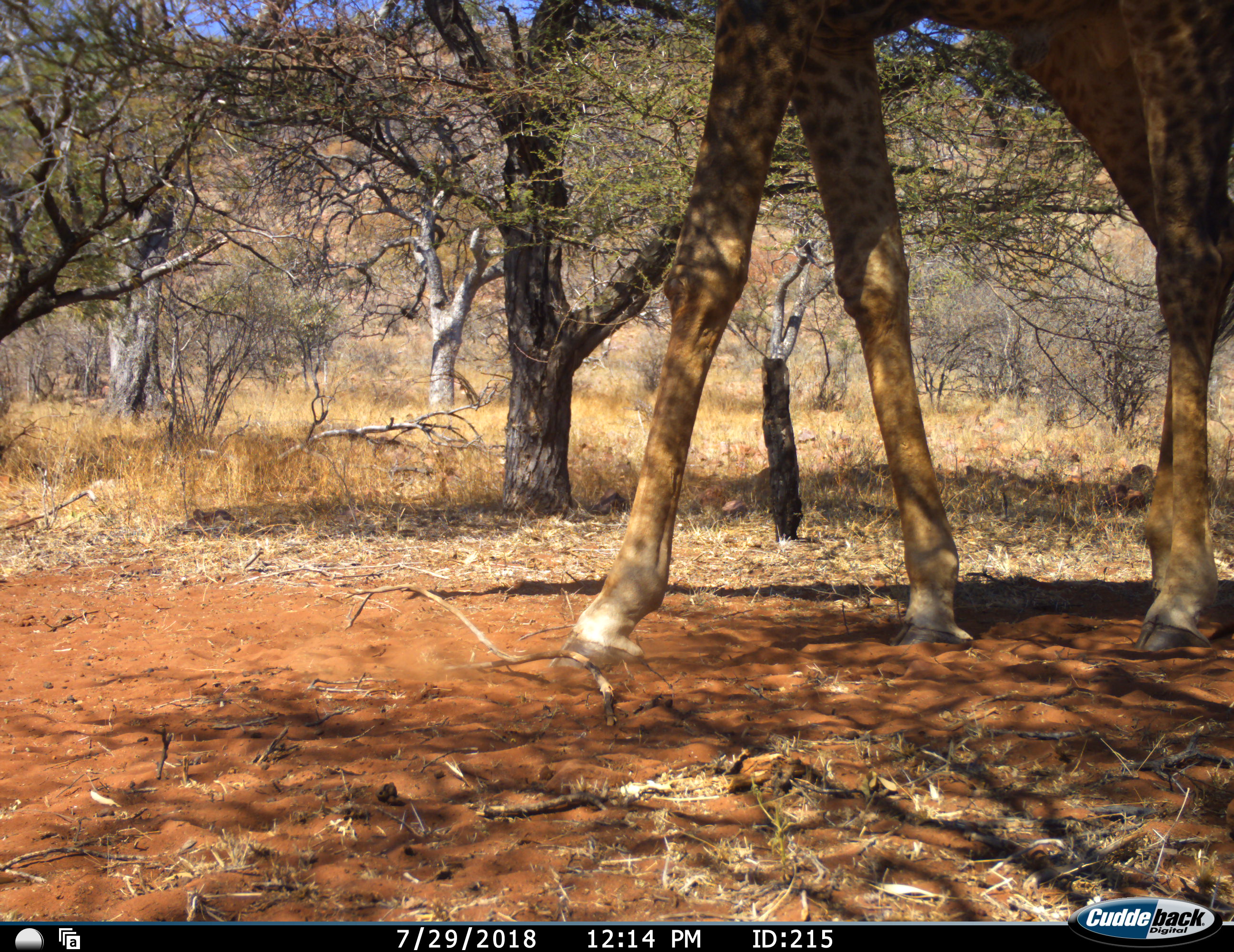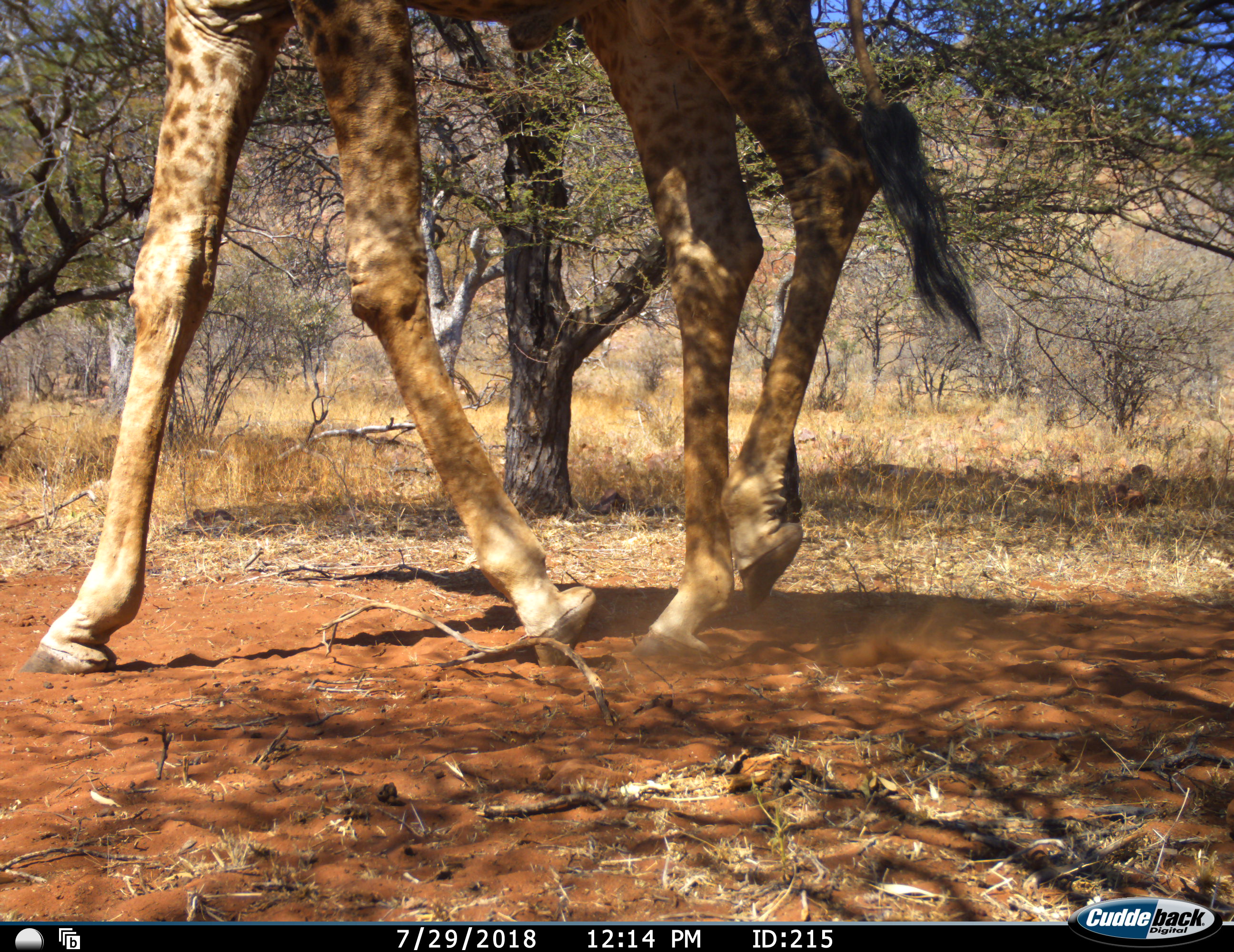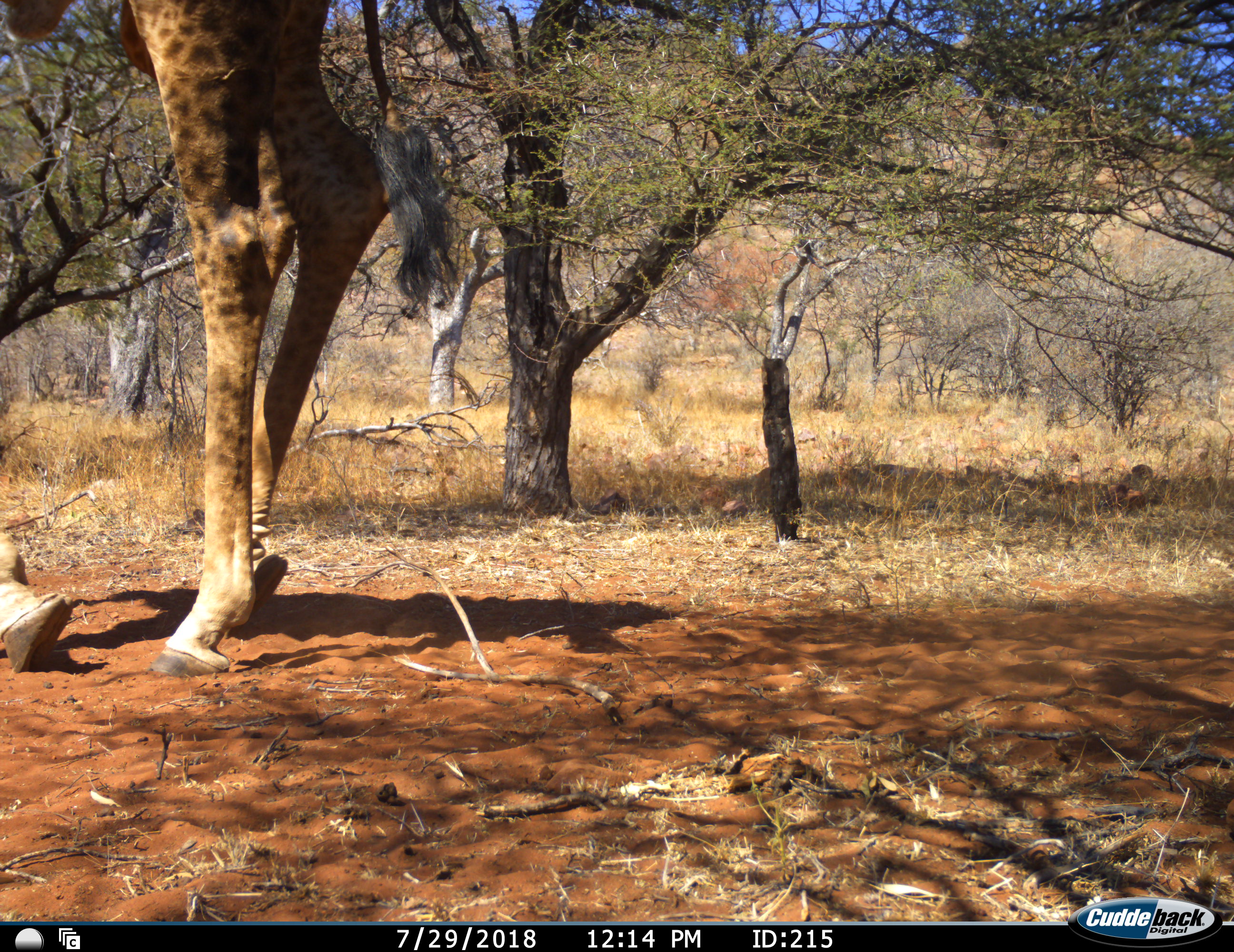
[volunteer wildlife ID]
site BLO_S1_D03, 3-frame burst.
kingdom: Animalia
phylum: Chordata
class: Mammalia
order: Artiodactyla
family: Giraffidae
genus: Giraffa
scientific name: Giraffa camelopardalis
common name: giraffe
Giraffe (Giraffa camelopardalis), count 1. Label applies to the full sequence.